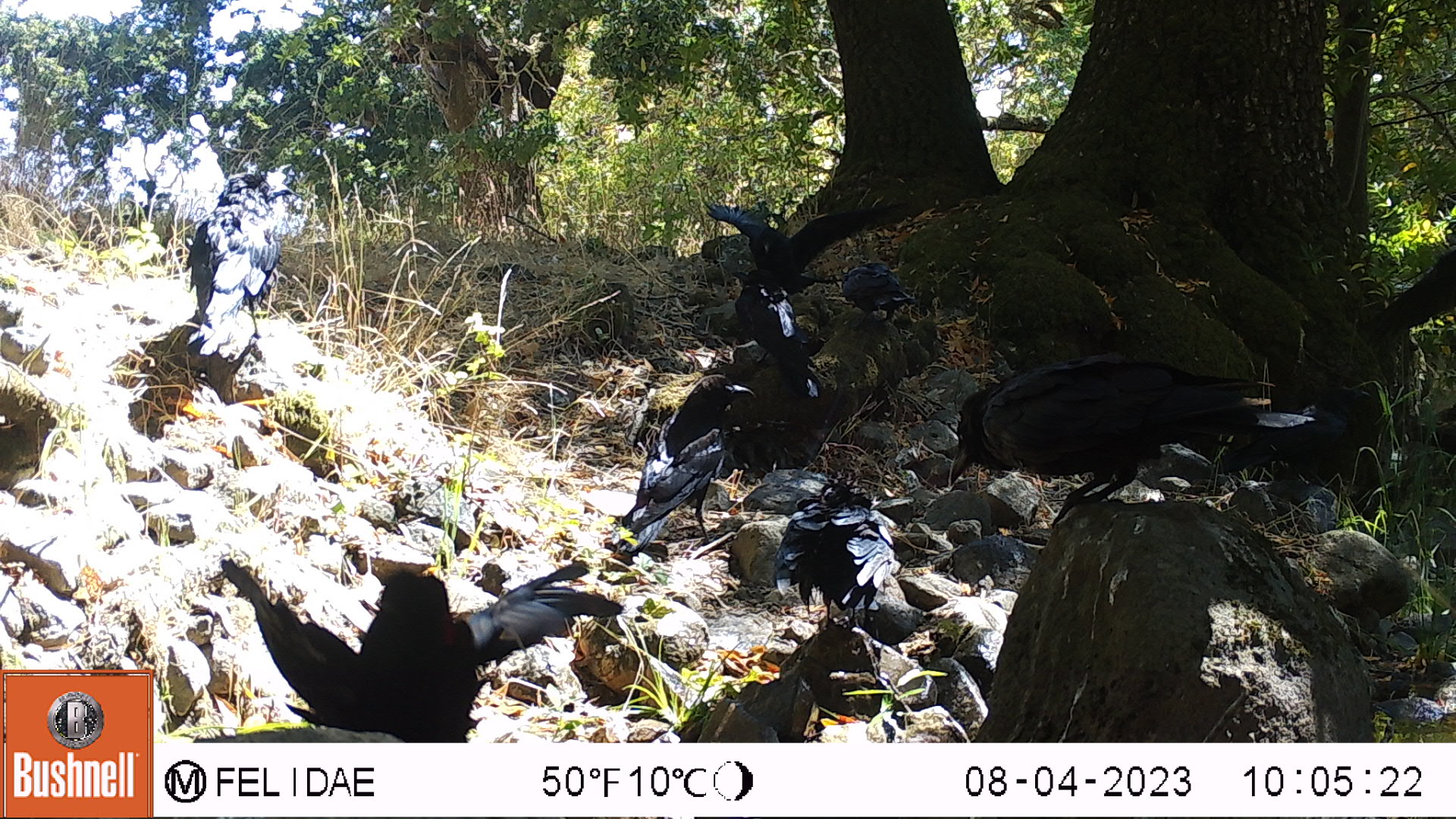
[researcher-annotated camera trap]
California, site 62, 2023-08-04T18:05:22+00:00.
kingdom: Animalia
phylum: Chordata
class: Aves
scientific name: Aves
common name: bird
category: unknown bird